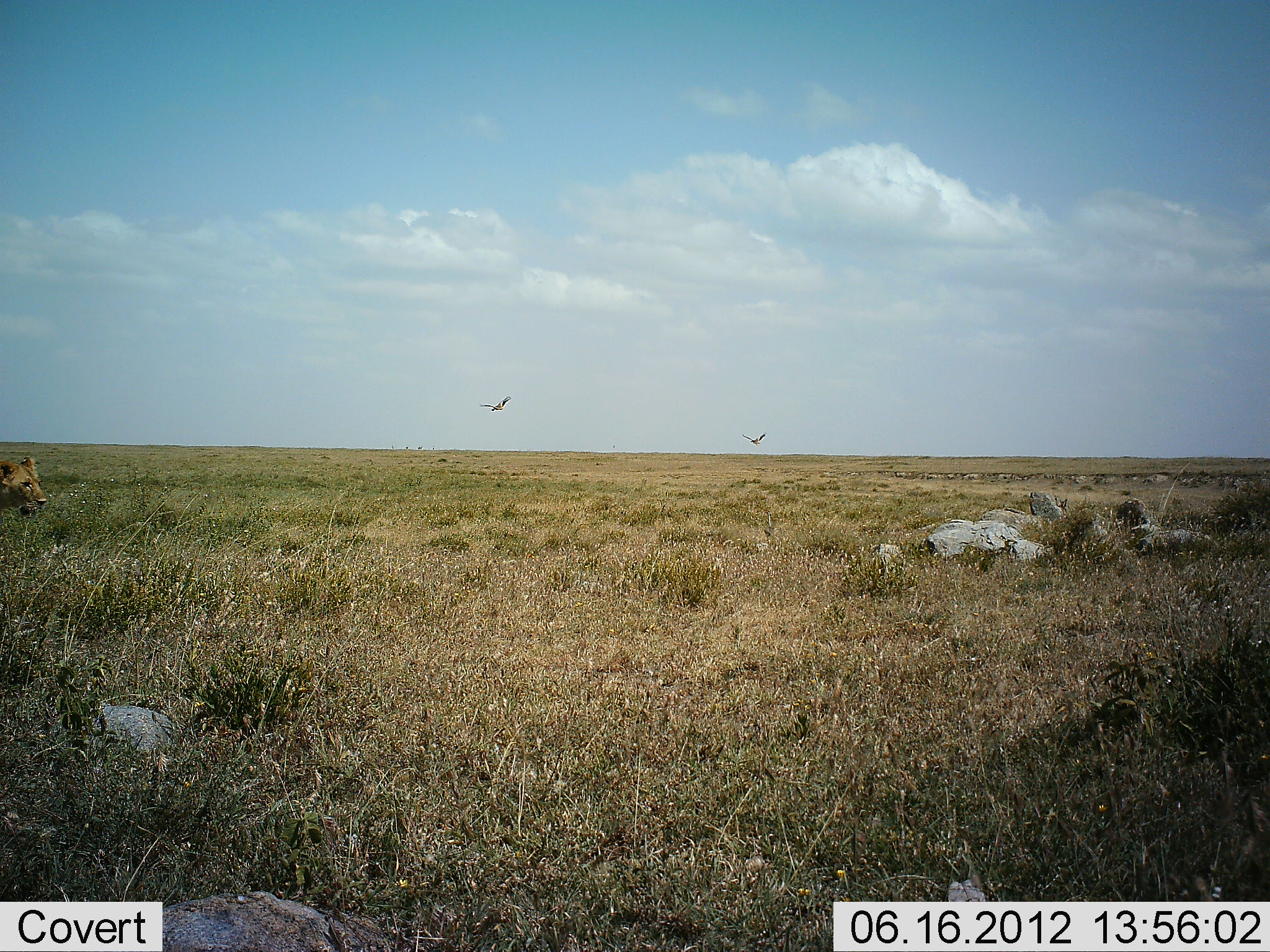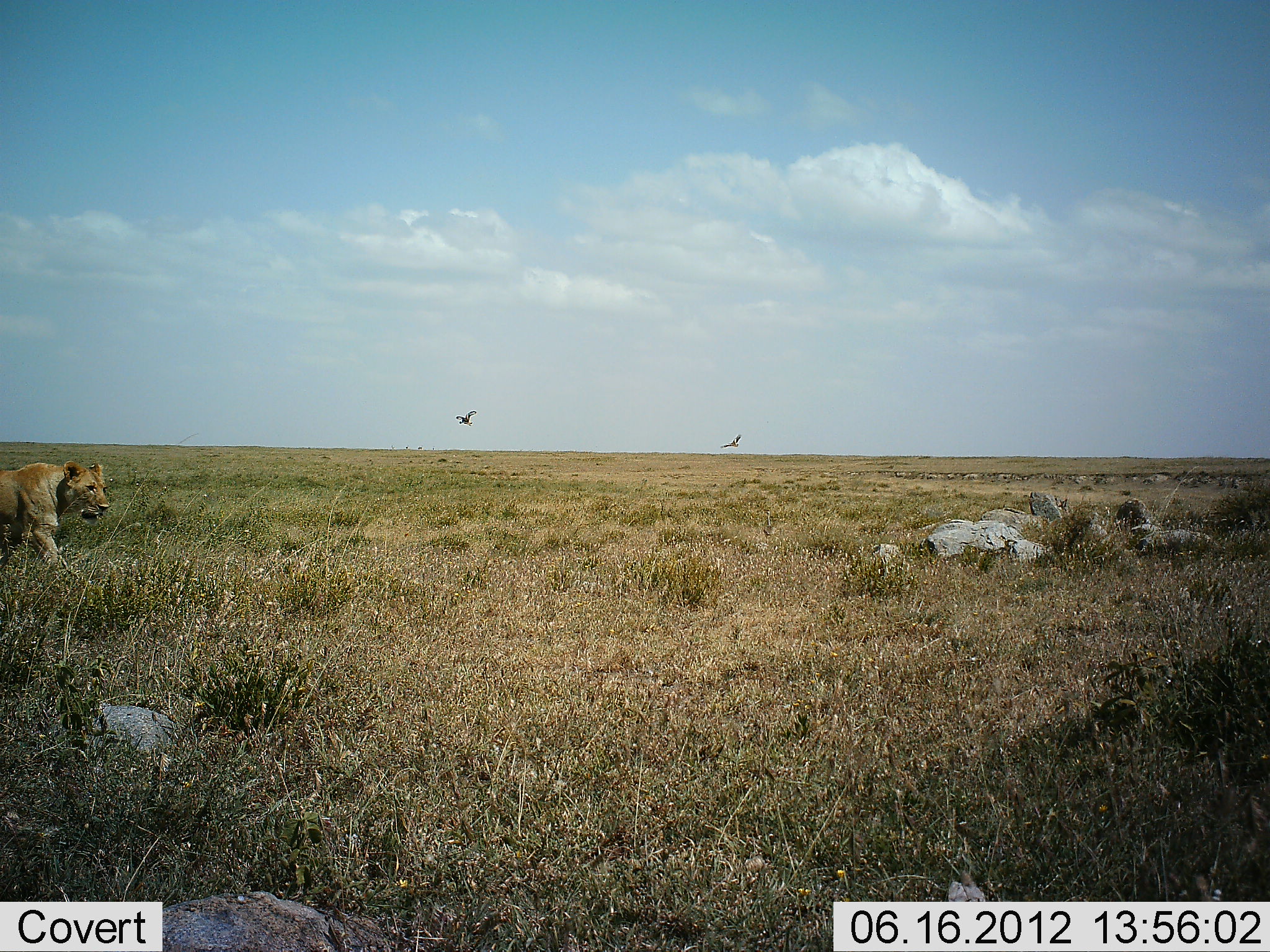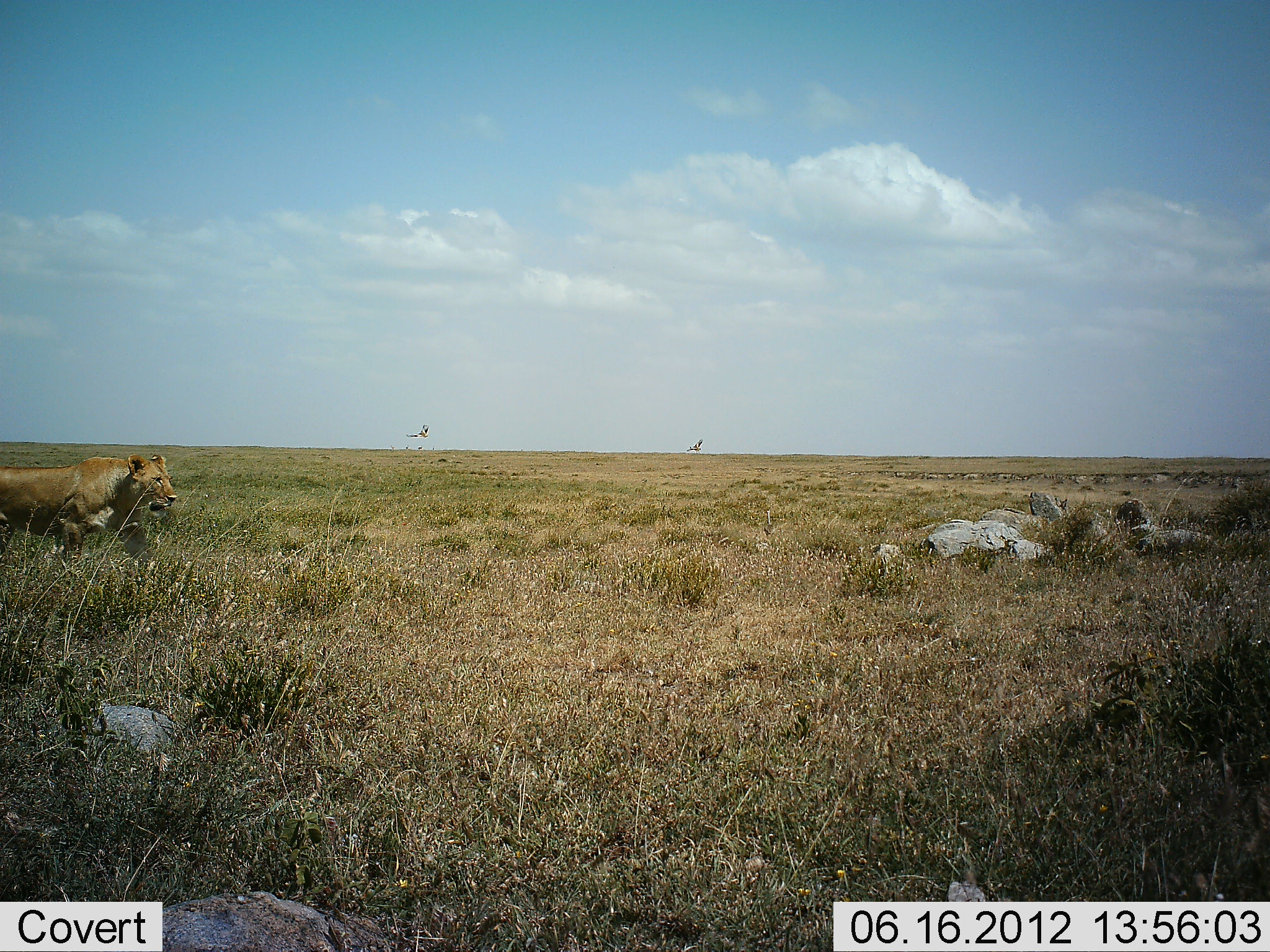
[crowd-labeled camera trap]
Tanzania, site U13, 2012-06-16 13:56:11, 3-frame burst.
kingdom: Animalia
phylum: Chordata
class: Mammalia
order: Carnivora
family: Felidae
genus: Panthera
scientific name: Panthera leo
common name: lion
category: lionfemale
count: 1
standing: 8%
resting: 8%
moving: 92%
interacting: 0%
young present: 0%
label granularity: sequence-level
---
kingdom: Animalia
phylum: Chordata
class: Aves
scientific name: Aves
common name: bird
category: otherbird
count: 2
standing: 0%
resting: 0%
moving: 100%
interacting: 0%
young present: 0%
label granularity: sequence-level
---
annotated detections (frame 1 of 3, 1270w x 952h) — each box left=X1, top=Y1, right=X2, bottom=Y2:
animal: left=0, top=457, right=46, bottom=518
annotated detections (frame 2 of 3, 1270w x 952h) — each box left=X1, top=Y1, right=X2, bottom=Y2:
animal: left=0, top=461, right=111, bottom=573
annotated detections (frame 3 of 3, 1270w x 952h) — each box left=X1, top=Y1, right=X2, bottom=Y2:
animal: left=0, top=454, right=177, bottom=568